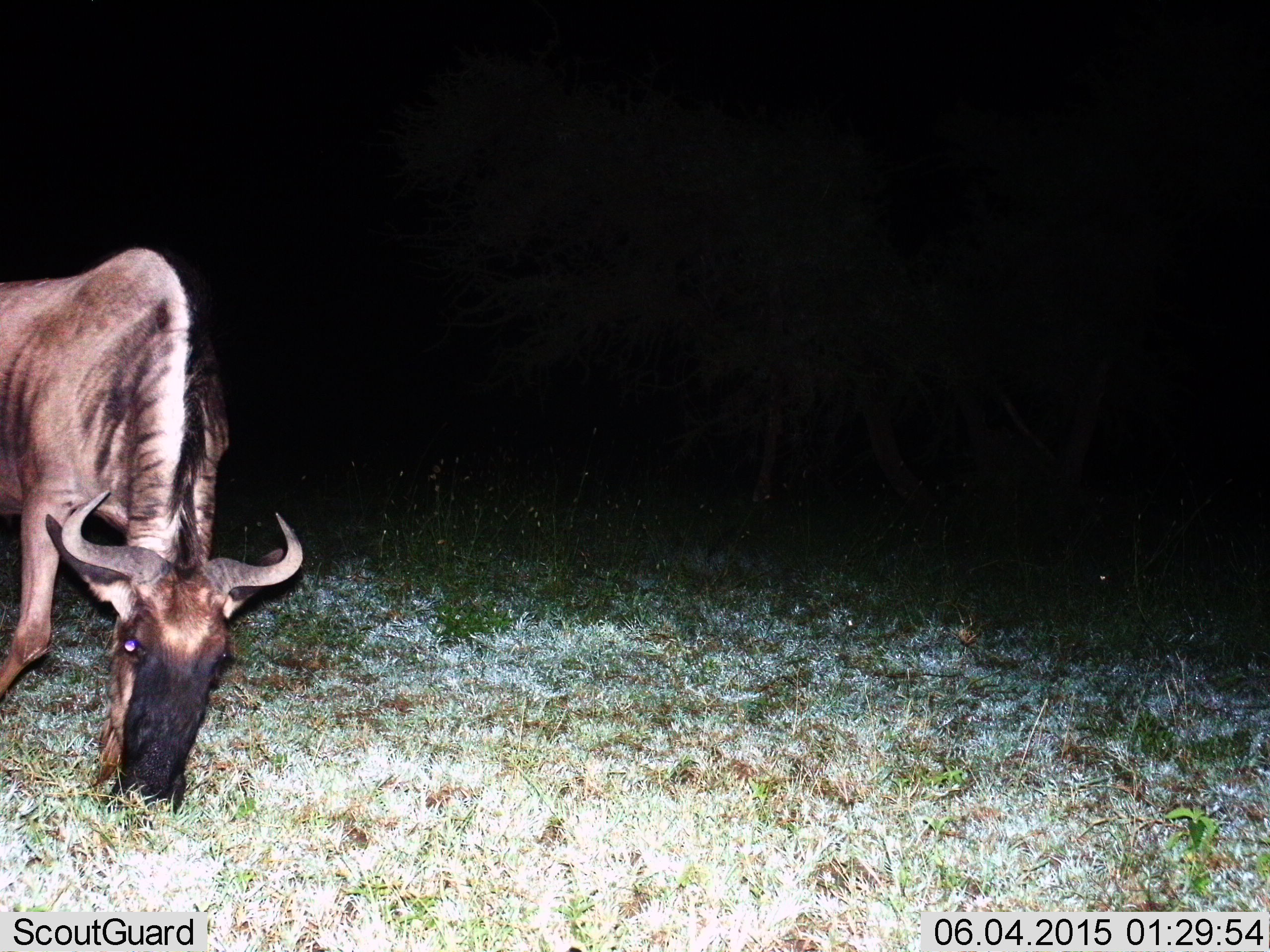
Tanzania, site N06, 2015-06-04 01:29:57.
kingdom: Animalia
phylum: Chordata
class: Mammalia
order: Artiodactyla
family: Bovidae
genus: Connochaetes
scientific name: Connochaetes taurinus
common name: blue wildebeest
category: wildebeest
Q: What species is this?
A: Wildebeest (blue wildebeest) (Connochaetes taurinus).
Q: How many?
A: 1.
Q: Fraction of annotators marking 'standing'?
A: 20%.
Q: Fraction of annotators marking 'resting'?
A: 0%.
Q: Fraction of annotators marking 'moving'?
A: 20%.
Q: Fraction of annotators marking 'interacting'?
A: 0%.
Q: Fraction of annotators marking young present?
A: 0%.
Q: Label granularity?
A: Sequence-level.